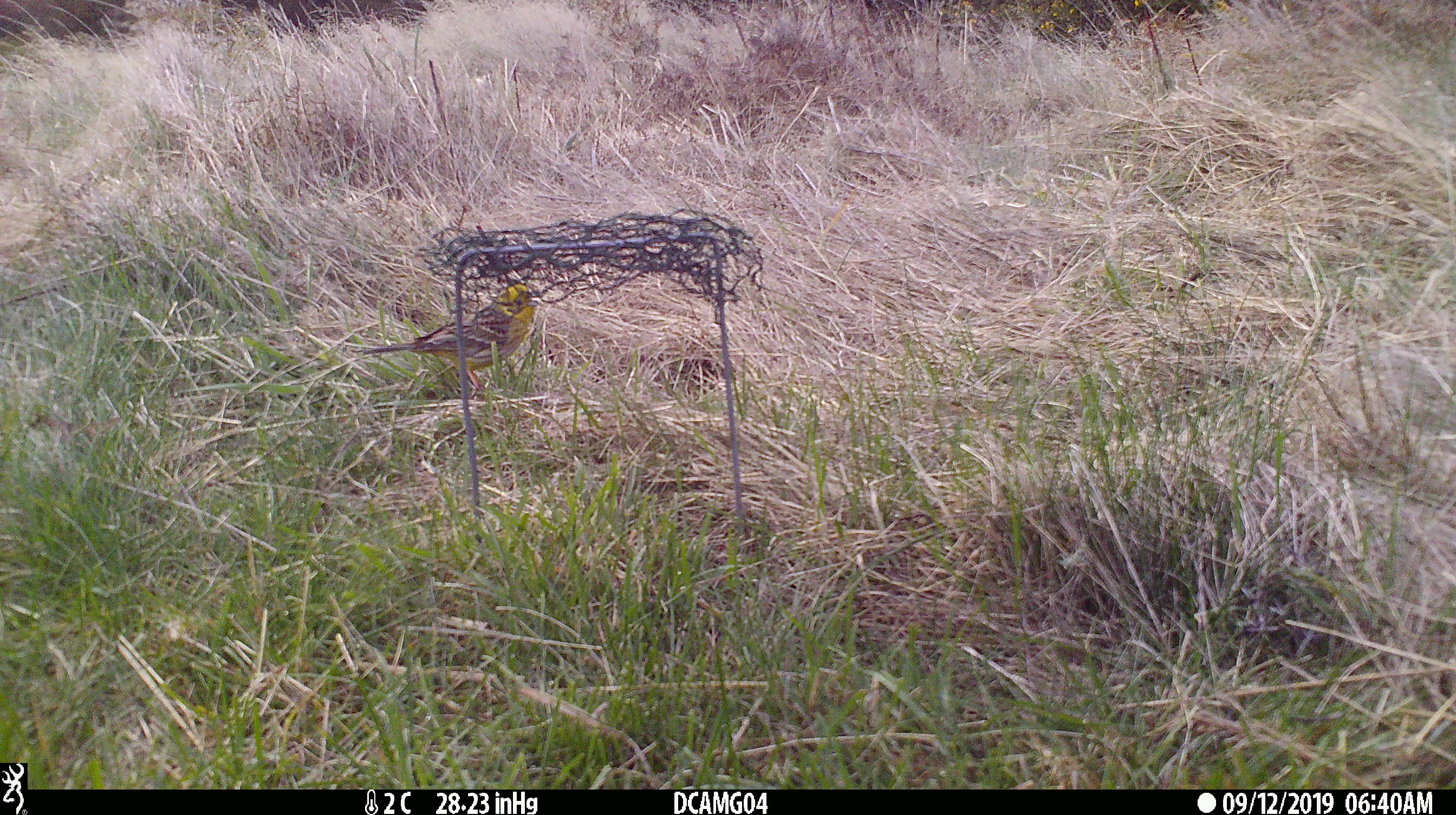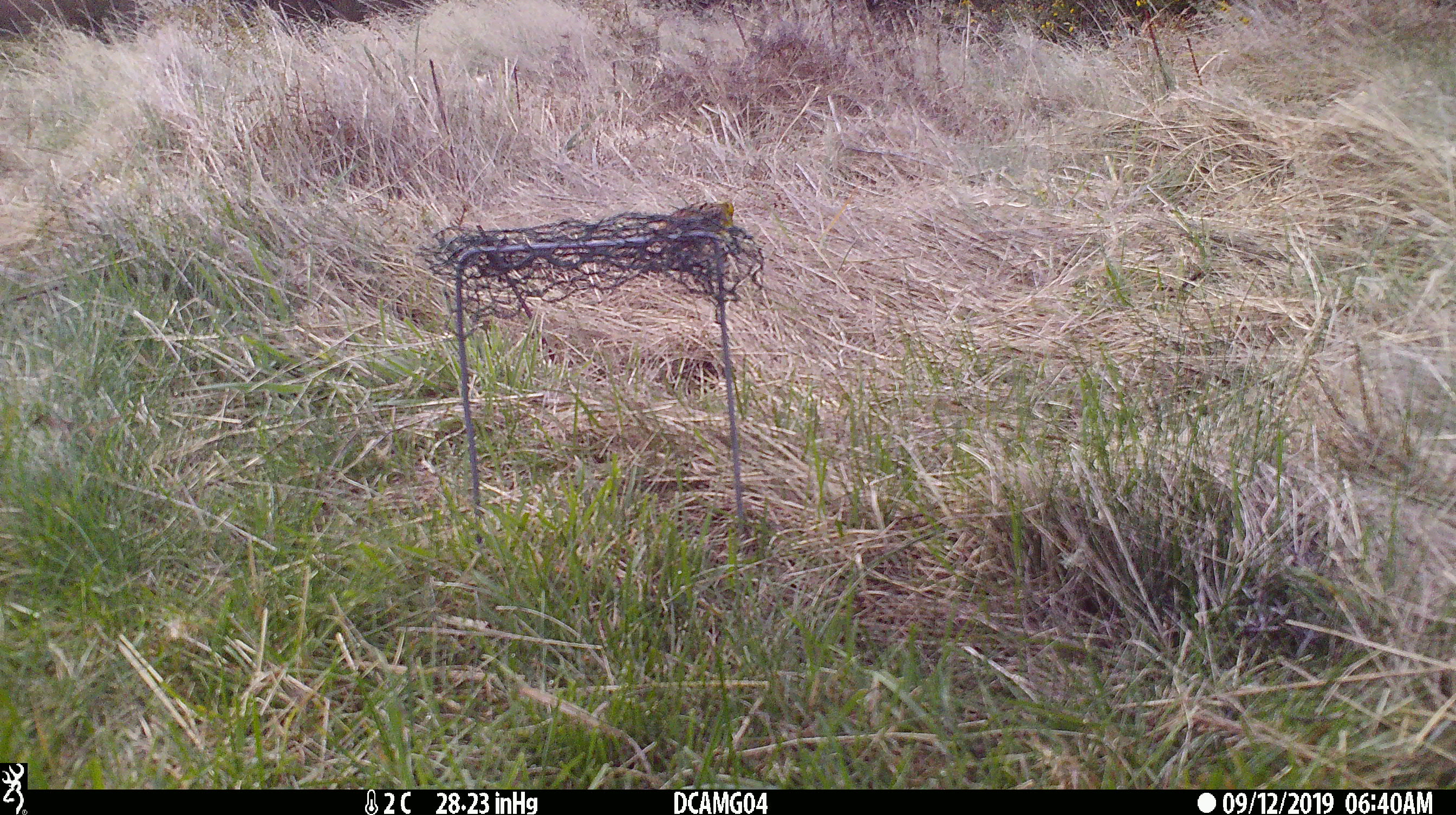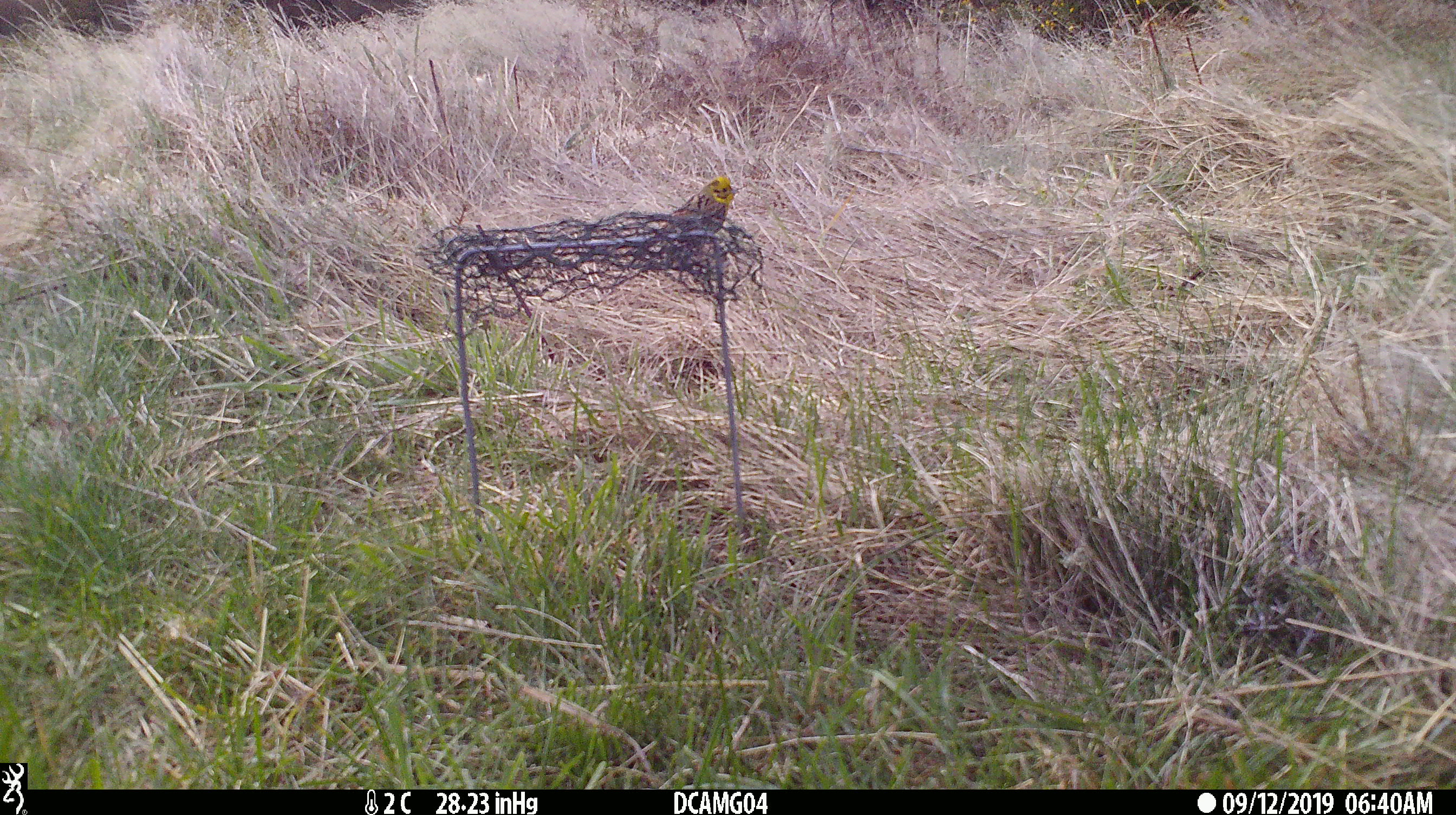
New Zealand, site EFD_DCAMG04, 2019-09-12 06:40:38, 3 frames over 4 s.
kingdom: Animalia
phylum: Chordata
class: Aves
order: Passeriformes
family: Emberizidae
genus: Emberiza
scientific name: Emberiza citrinella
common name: yellowhammer